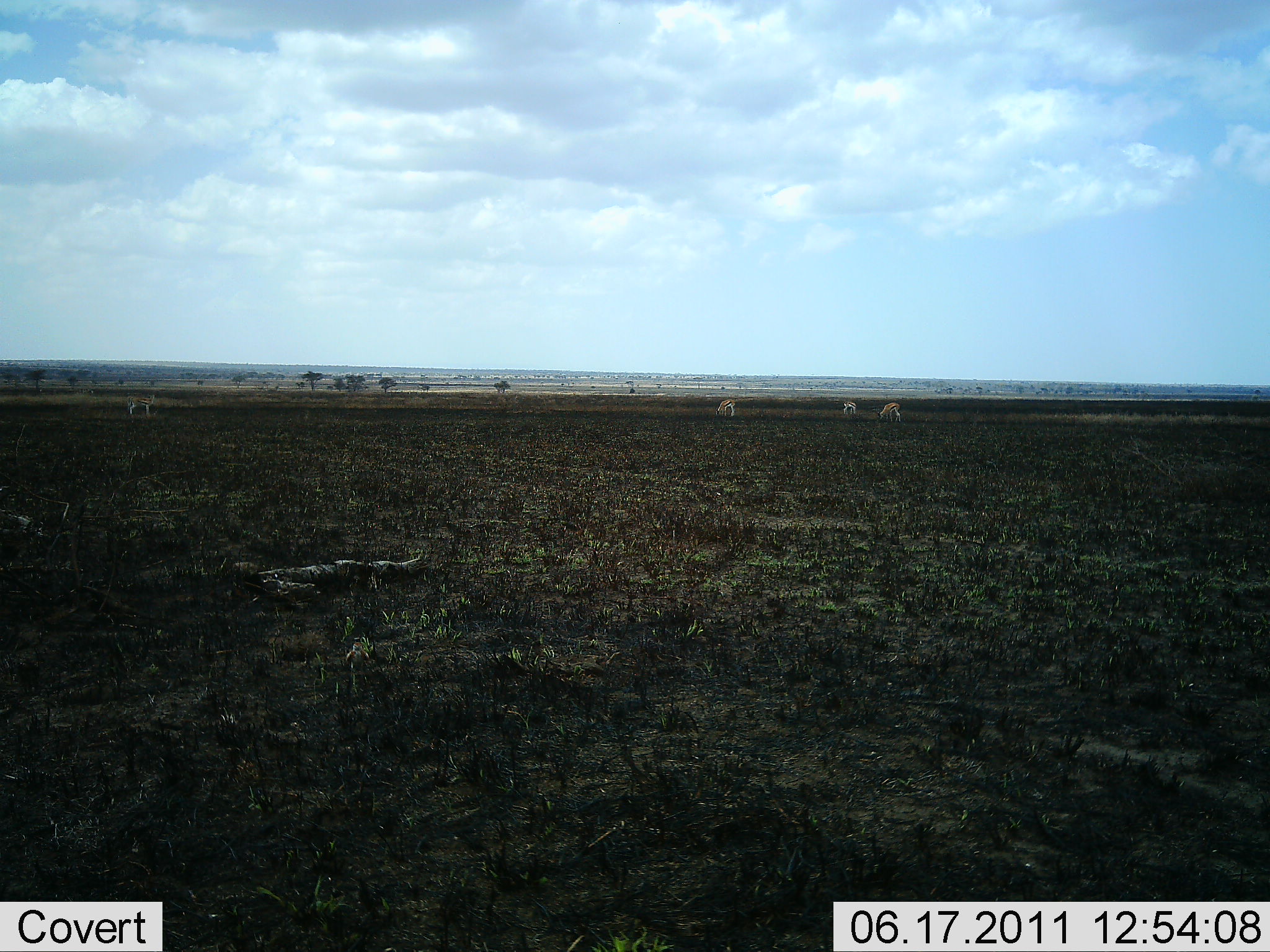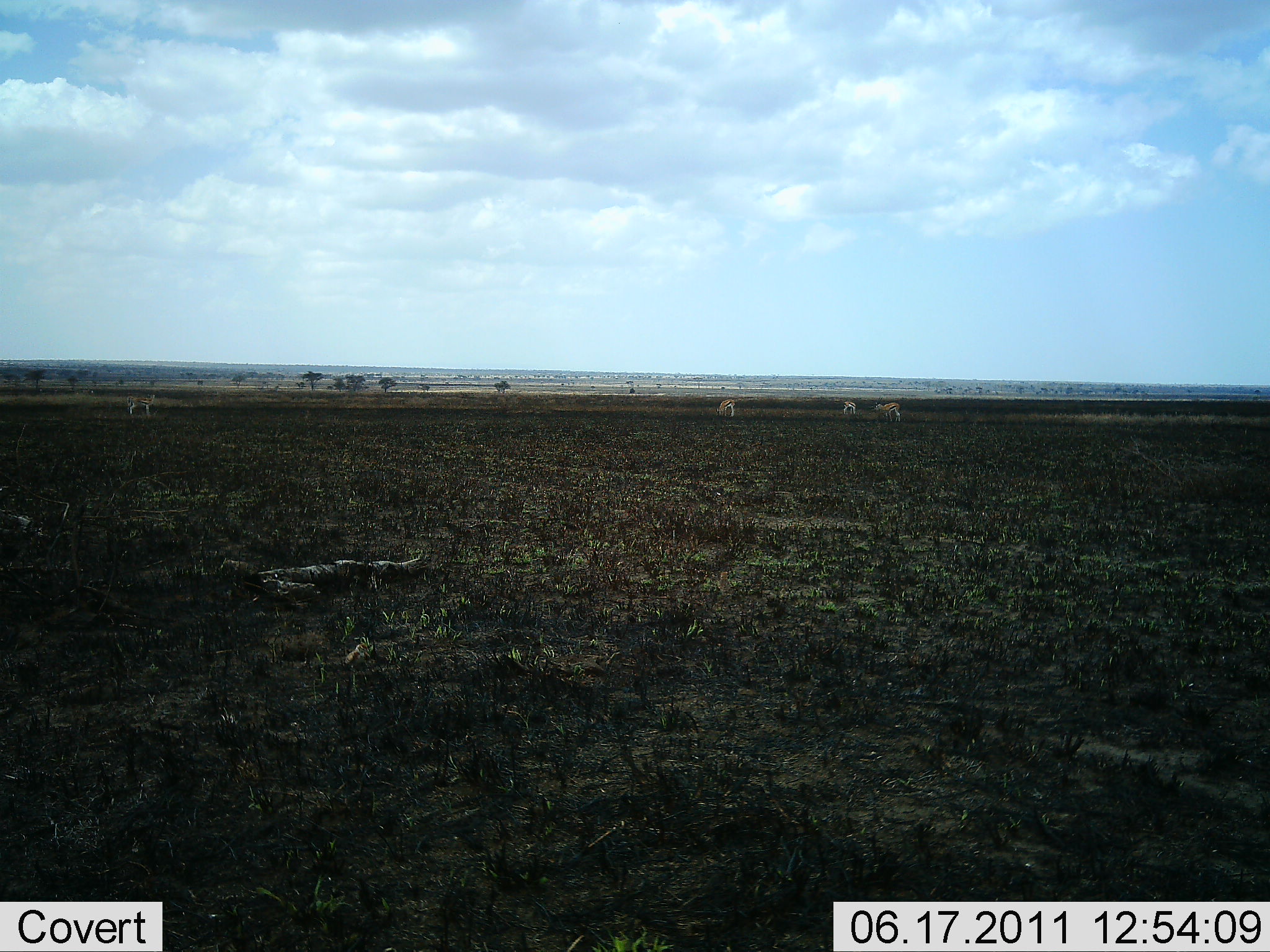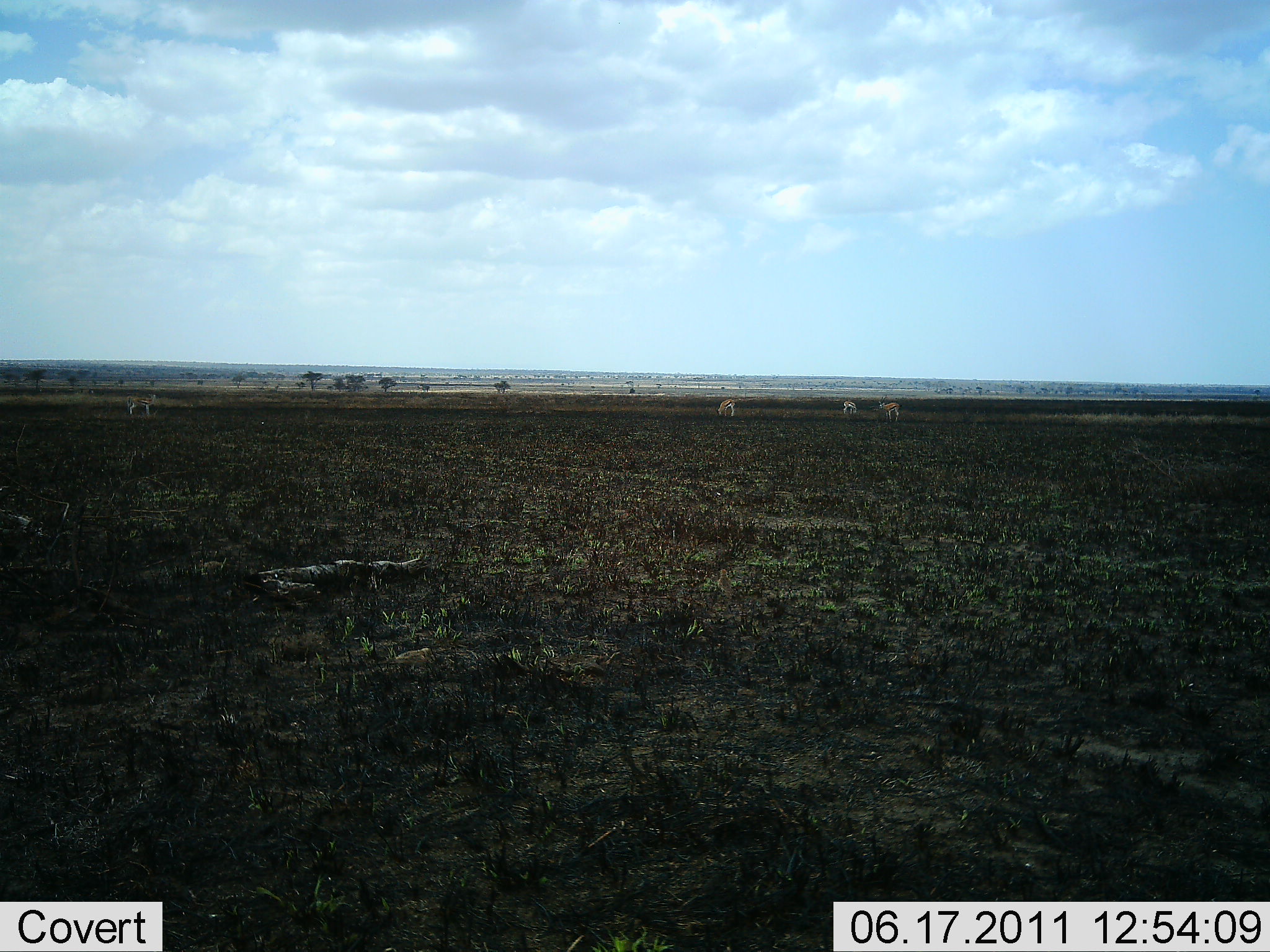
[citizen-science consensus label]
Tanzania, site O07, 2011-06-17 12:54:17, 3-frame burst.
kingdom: Animalia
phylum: Chordata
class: Mammalia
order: Artiodactyla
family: Bovidae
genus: Nanger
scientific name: Nanger granti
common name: grant's gazelle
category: gazellegrants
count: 4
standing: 60%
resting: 0%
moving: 0%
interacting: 0%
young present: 0%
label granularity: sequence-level